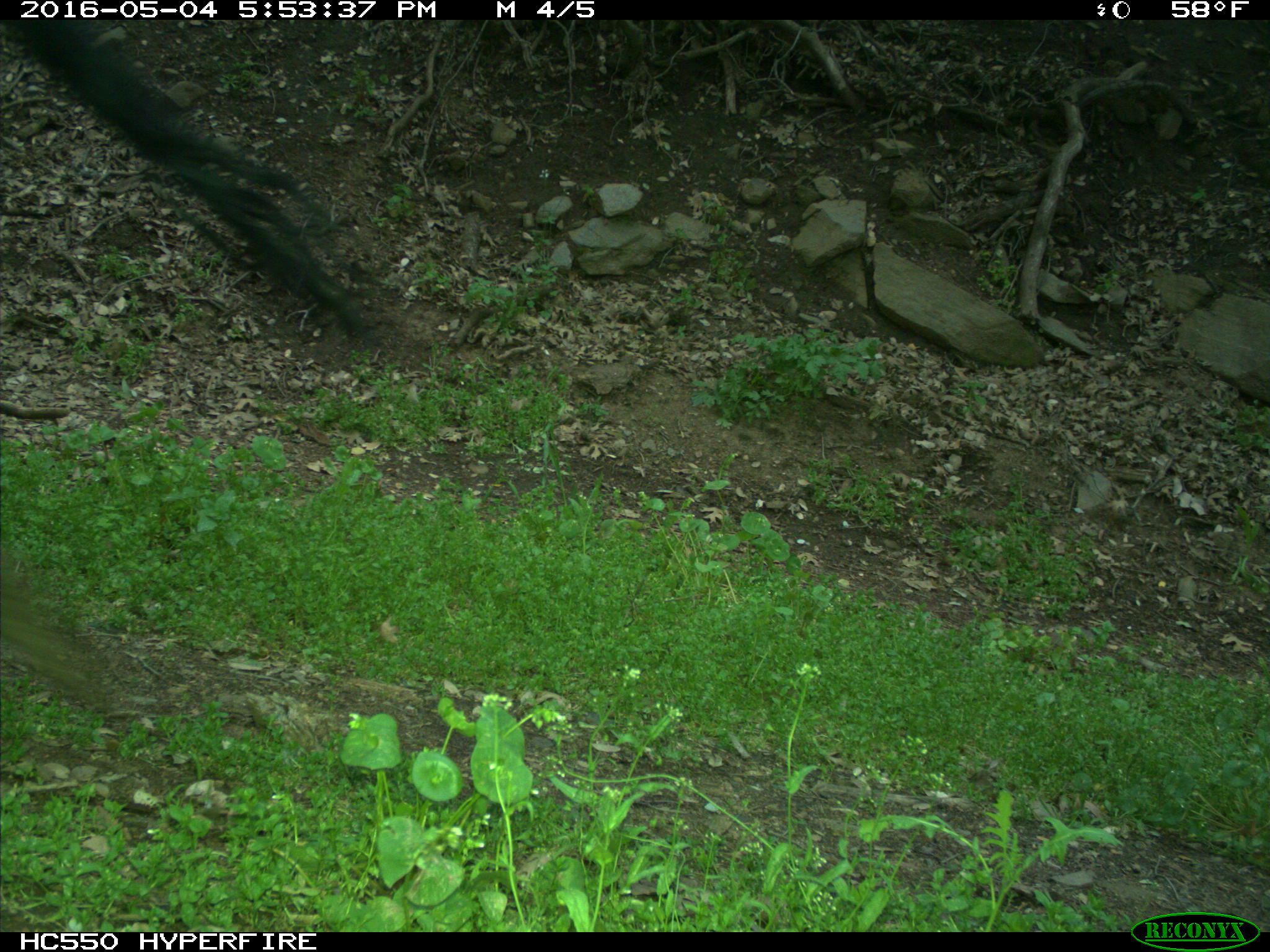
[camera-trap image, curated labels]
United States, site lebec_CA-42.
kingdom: Animalia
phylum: Chordata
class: Mammalia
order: Artiodactyla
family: Bovidae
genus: Bos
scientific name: Bos taurus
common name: domestic cow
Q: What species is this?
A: Bos taurus (domestic cow).